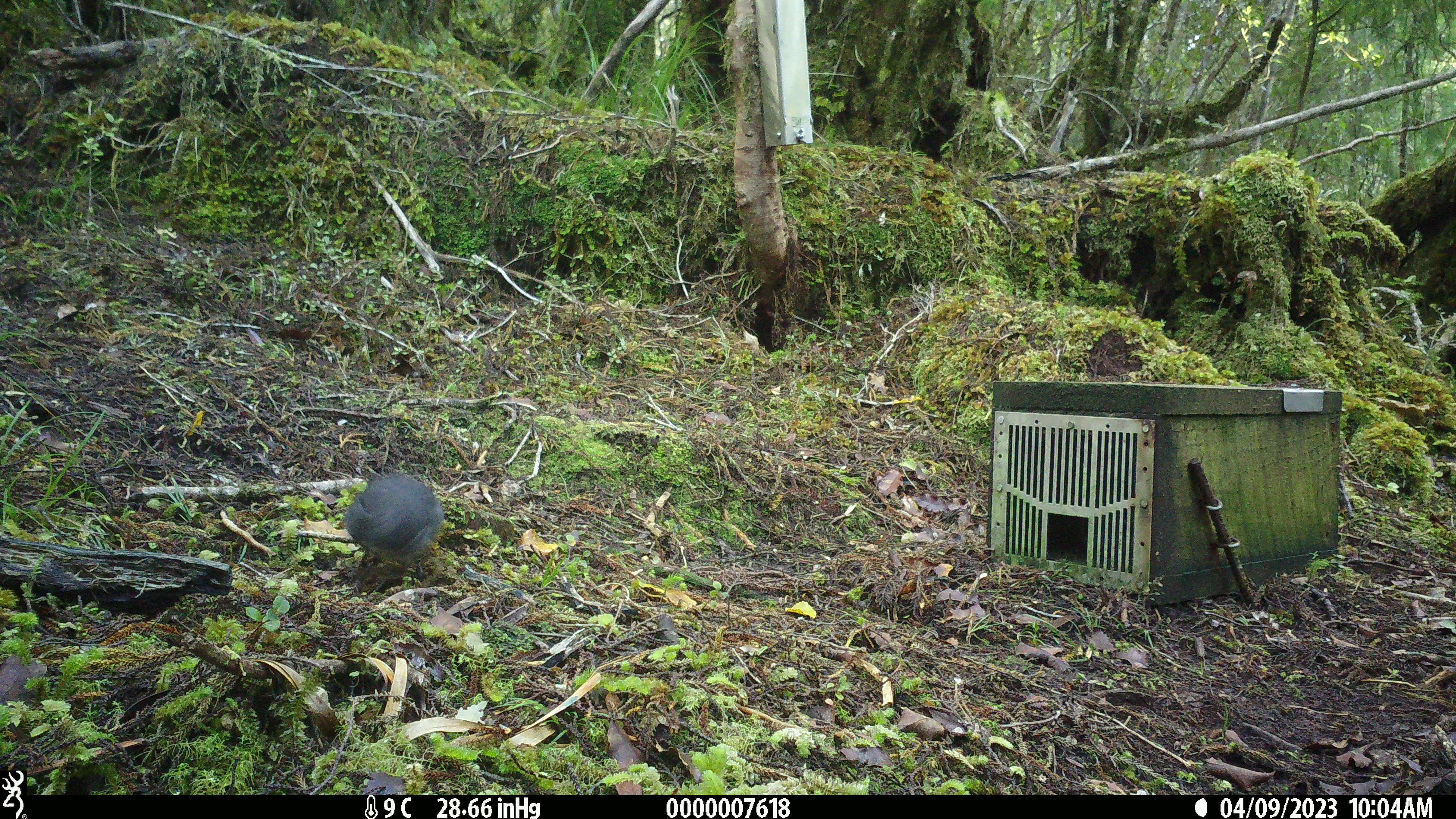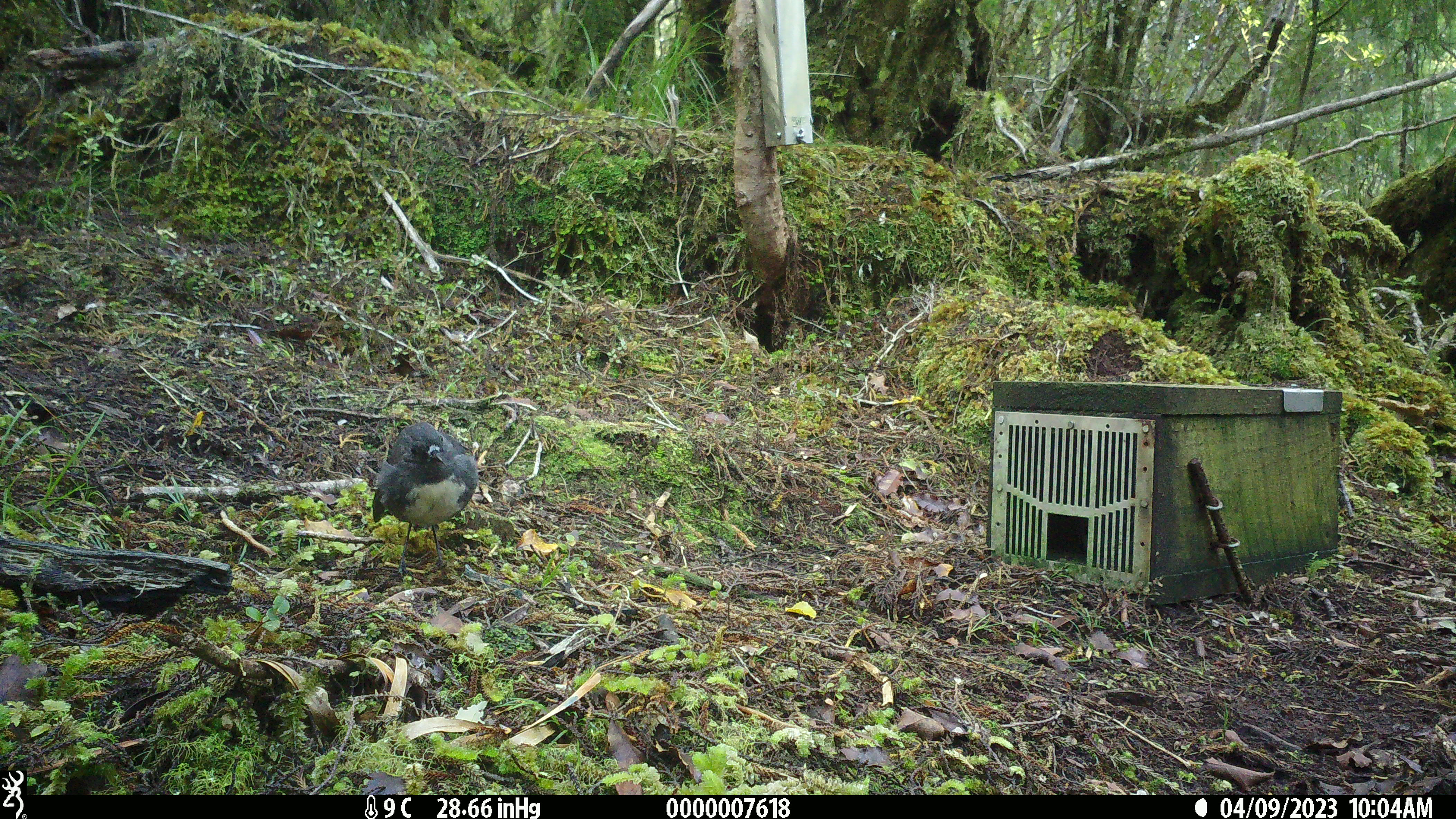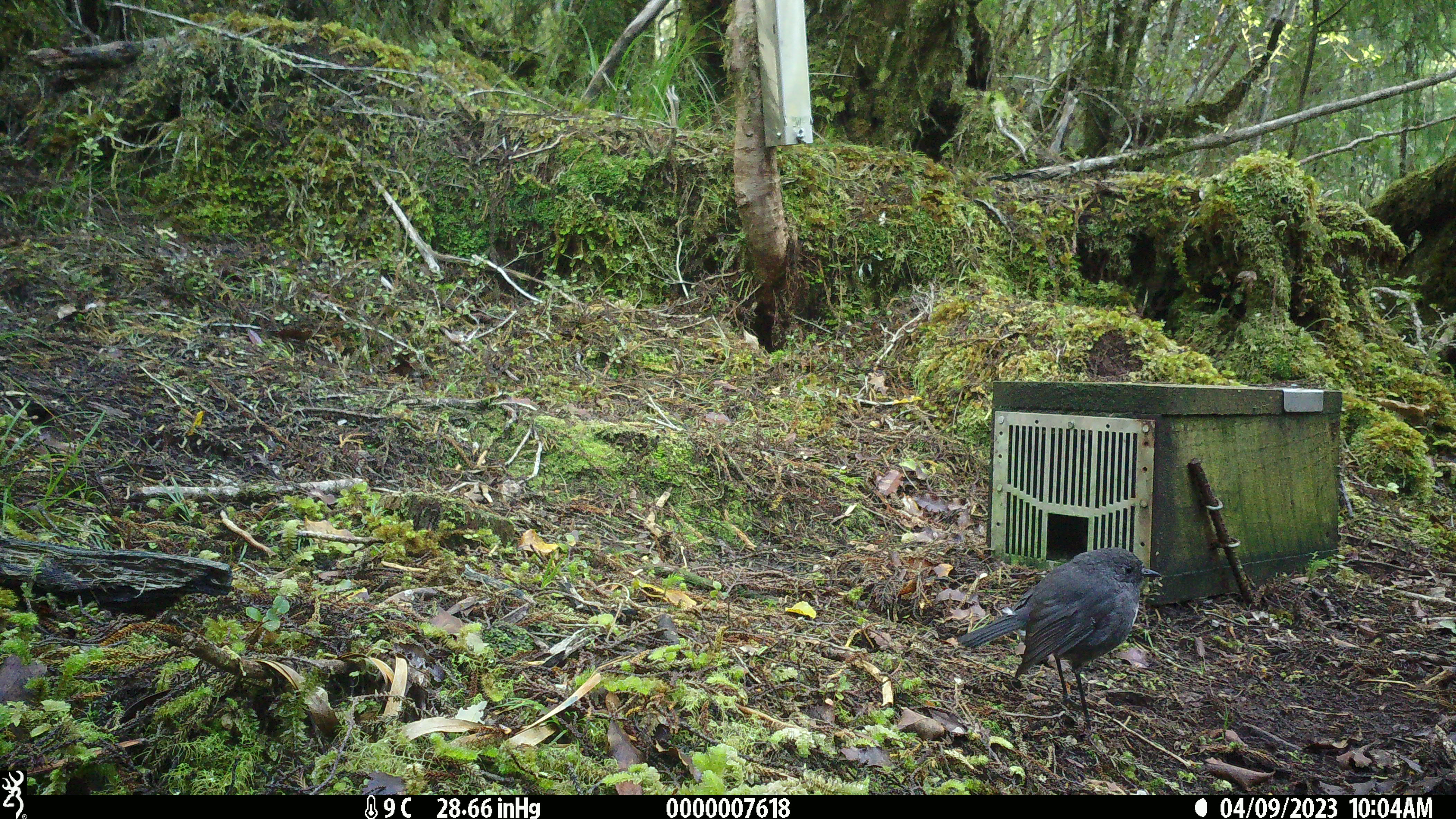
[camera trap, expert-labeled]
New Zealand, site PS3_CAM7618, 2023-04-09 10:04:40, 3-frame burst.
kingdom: Animalia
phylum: Chordata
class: Aves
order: Passeriformes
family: Petroicidae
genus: Petroica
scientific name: Petroica australis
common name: new zealand robin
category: robin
Robin (new zealand robin) (Petroica australis).